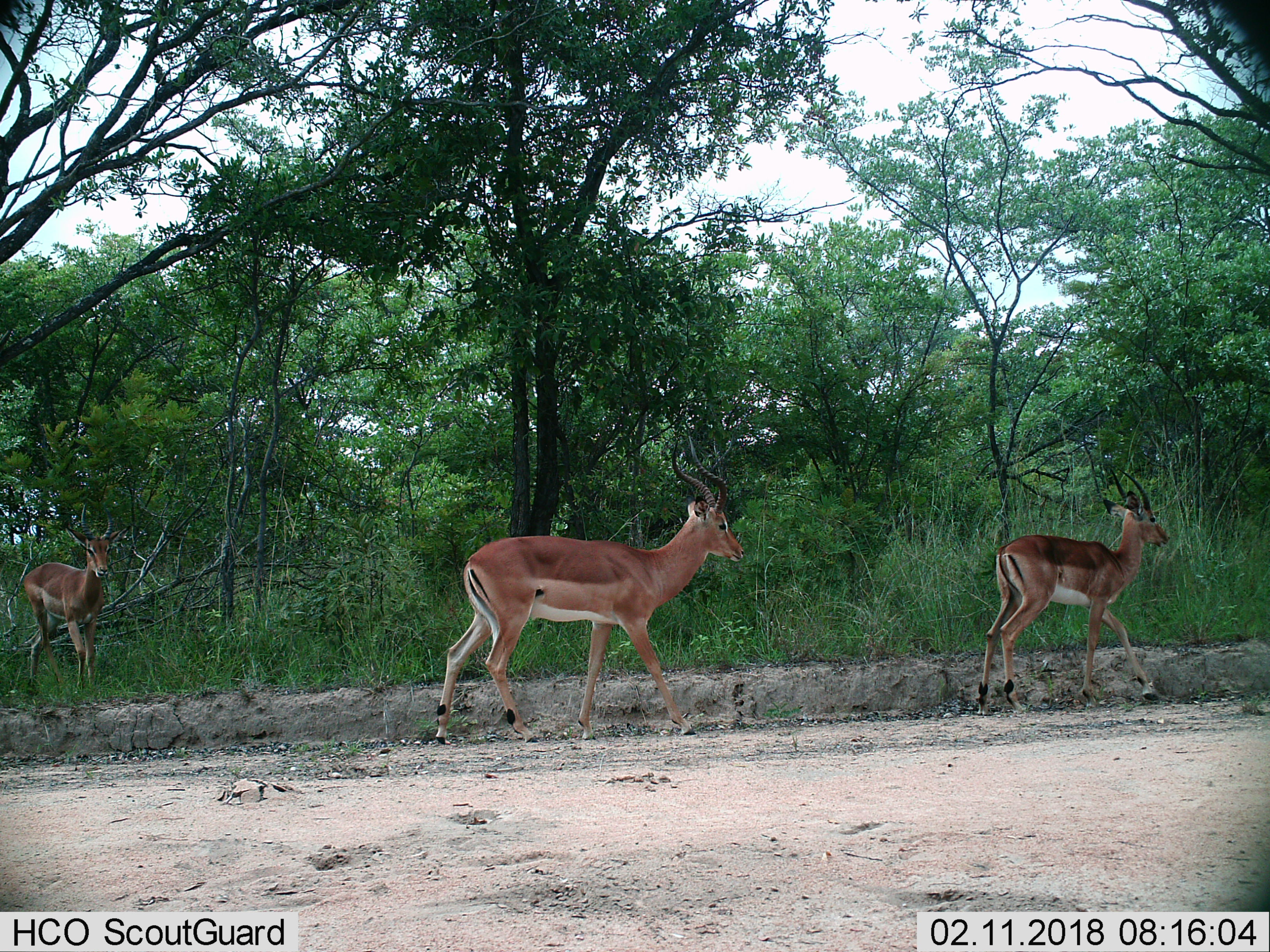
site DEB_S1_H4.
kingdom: Animalia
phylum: Chordata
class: Mammalia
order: Artiodactyla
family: Bovidae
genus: Aepyceros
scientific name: Aepyceros melampus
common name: impala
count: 3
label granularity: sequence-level